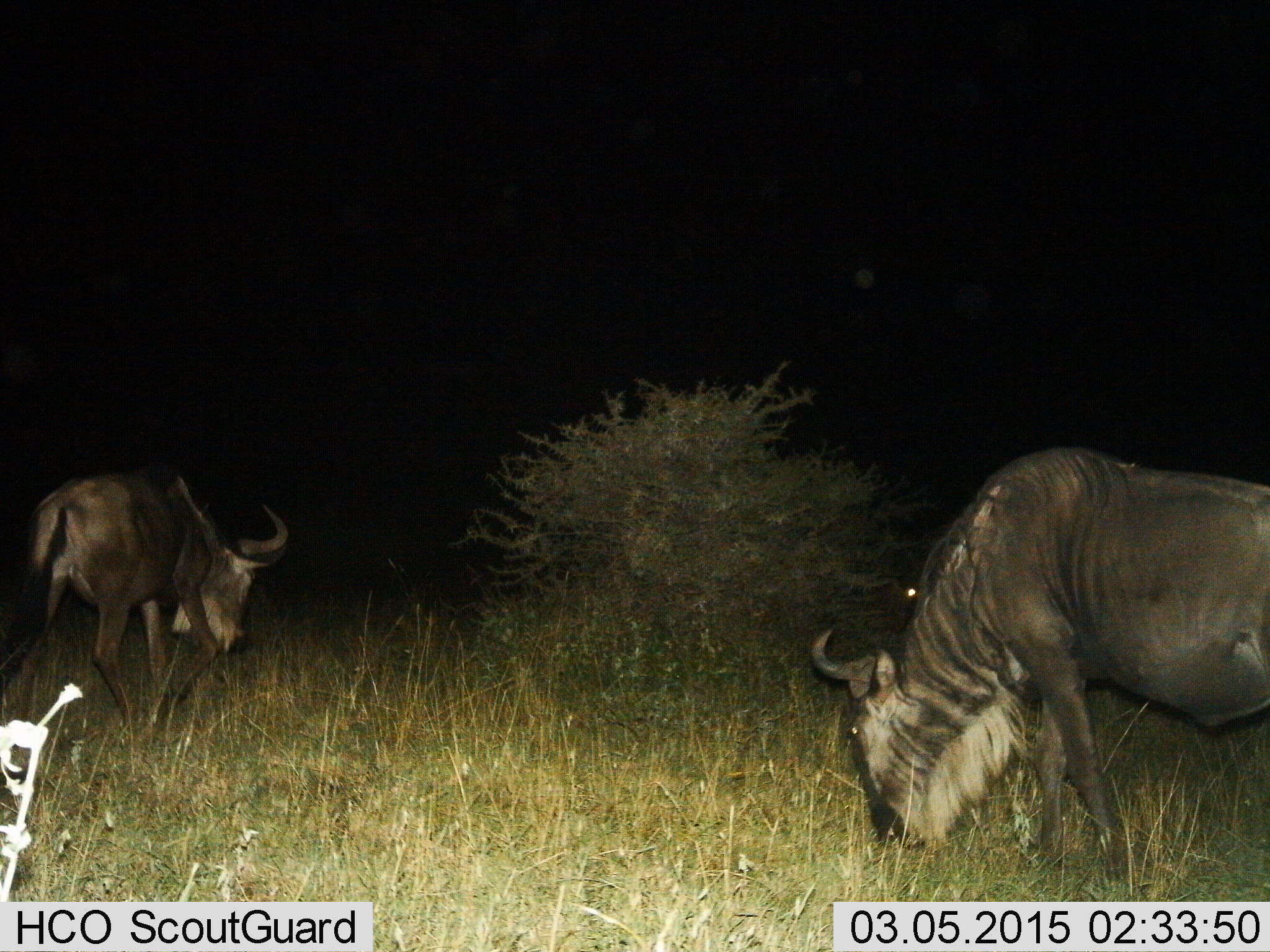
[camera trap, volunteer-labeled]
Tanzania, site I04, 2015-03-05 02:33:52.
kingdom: Animalia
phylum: Chordata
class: Mammalia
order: Artiodactyla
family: Bovidae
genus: Connochaetes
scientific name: Connochaetes taurinus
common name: blue wildebeest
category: wildebeest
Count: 2.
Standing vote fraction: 40%.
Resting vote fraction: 0%.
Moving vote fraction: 20%.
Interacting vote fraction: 0%.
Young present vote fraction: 0%.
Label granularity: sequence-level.